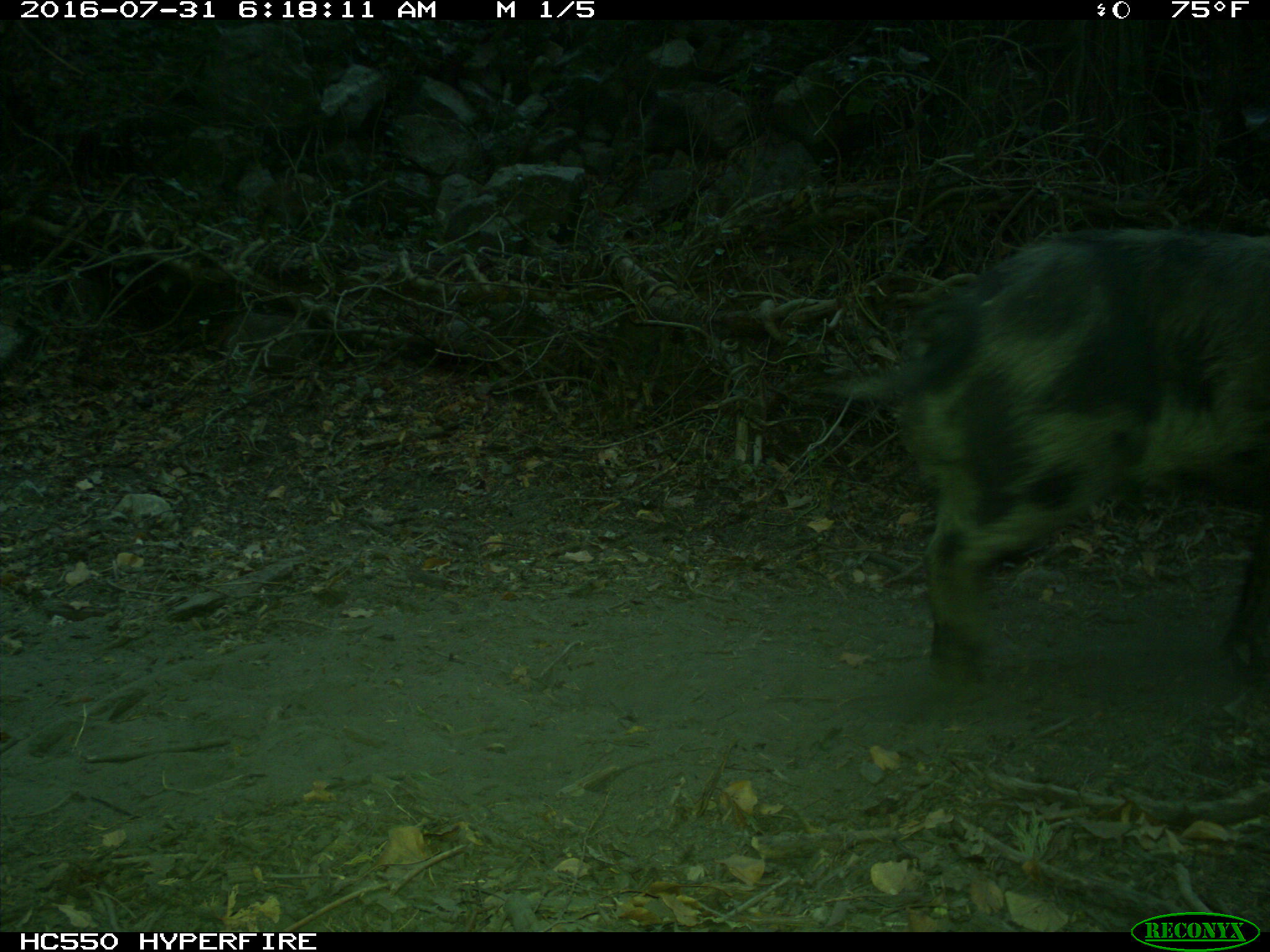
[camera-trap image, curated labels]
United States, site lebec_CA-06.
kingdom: Animalia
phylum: Chordata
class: Mammalia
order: Artiodactyla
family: Suidae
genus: Sus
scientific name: Sus scrofa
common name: wild boar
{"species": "Sus scrofa (wild boar)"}